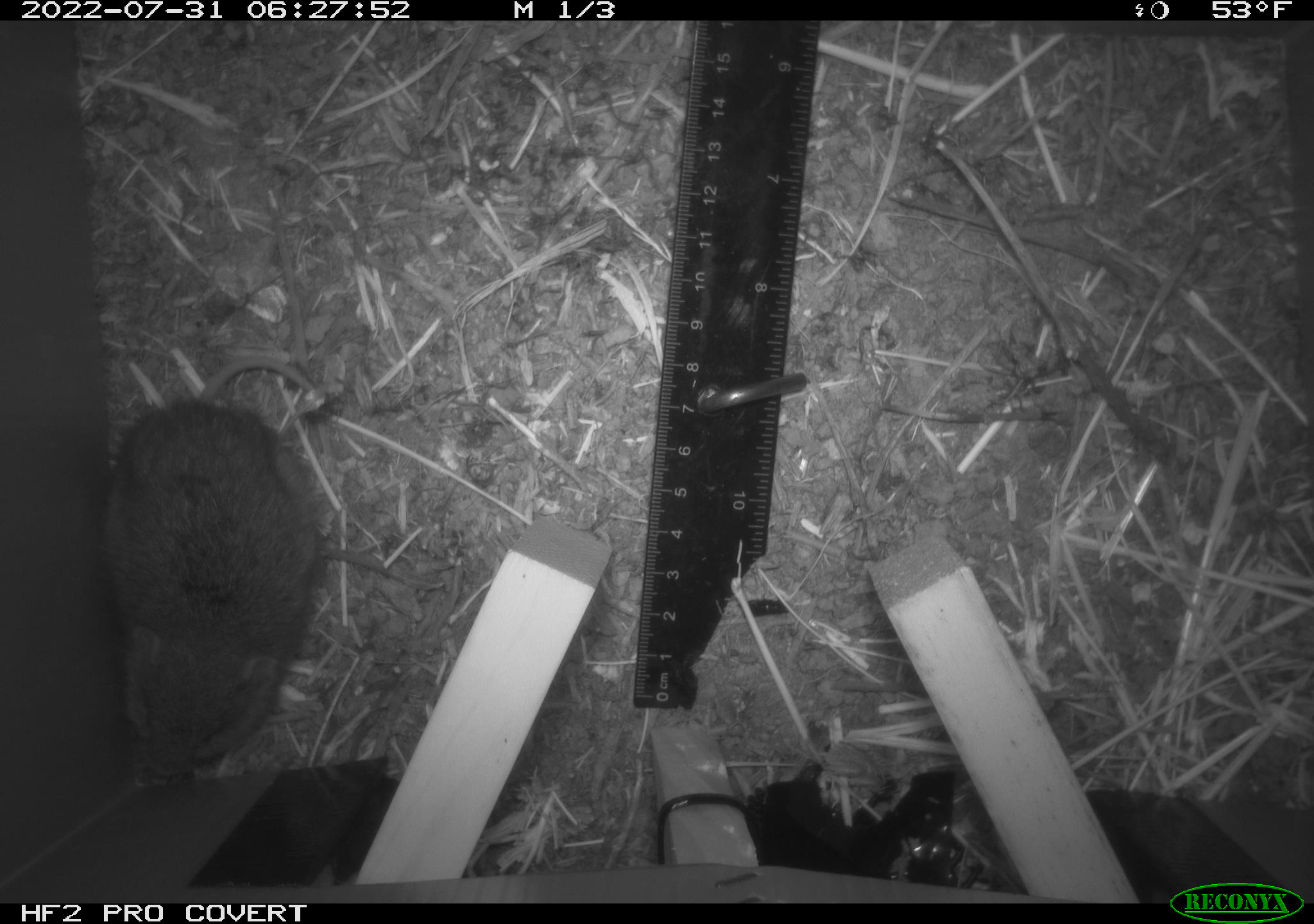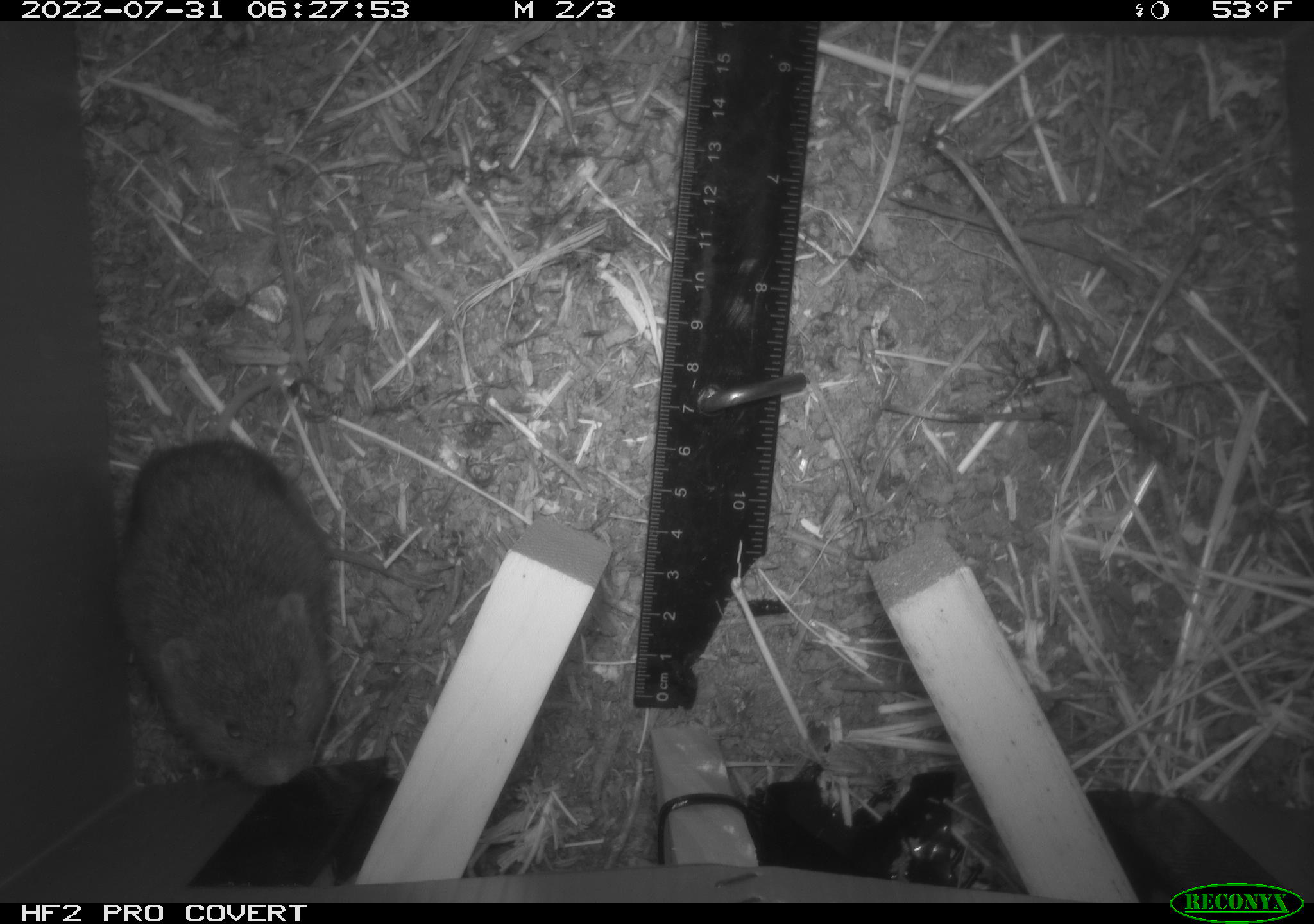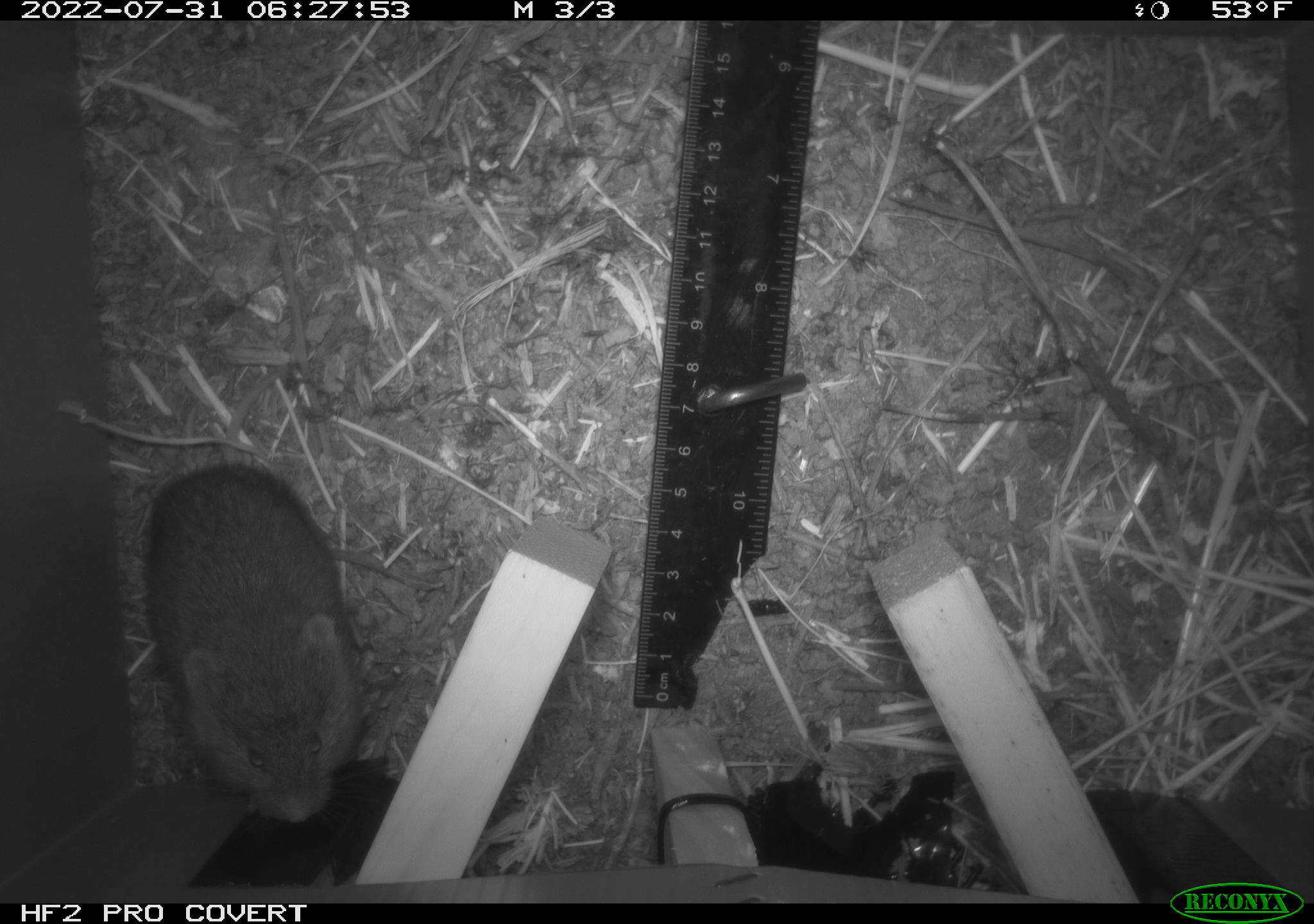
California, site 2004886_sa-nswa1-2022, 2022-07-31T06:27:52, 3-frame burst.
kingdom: Animalia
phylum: Chordata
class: Mammalia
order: Rodentia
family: Cricetidae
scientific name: Cricetidae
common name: hamsters, voles, lemmings, and allies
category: cricetidae family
Cricetidae family (hamsters, voles, lemmings, and allies) (Cricetidae).